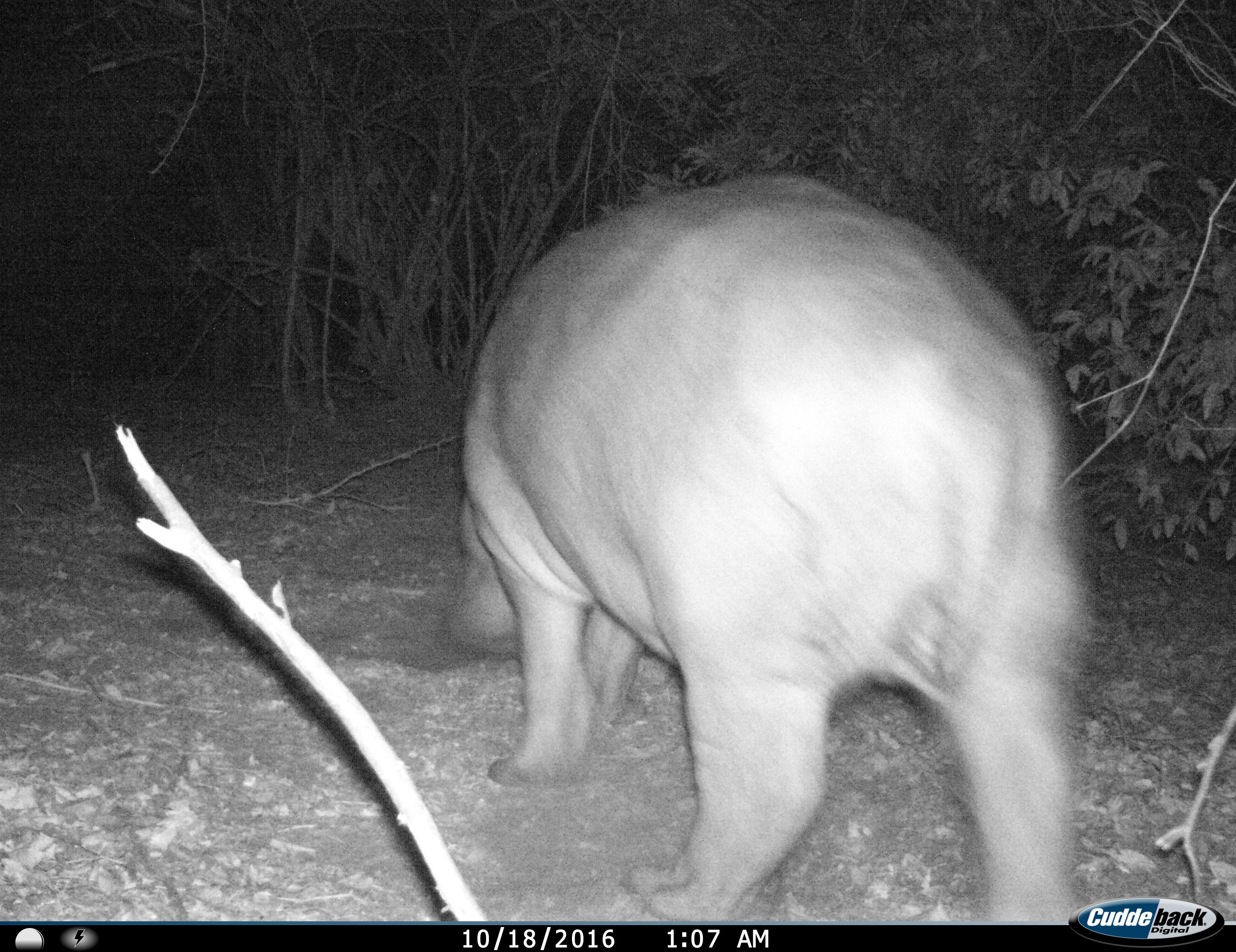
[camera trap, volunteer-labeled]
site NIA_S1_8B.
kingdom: Animalia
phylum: Chordata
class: Mammalia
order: Artiodactyla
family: Hippopotamidae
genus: Hippopotamus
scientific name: Hippopotamus amphibius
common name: hippopotamus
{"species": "hippopotamus (Hippopotamus amphibius)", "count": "1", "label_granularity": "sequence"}